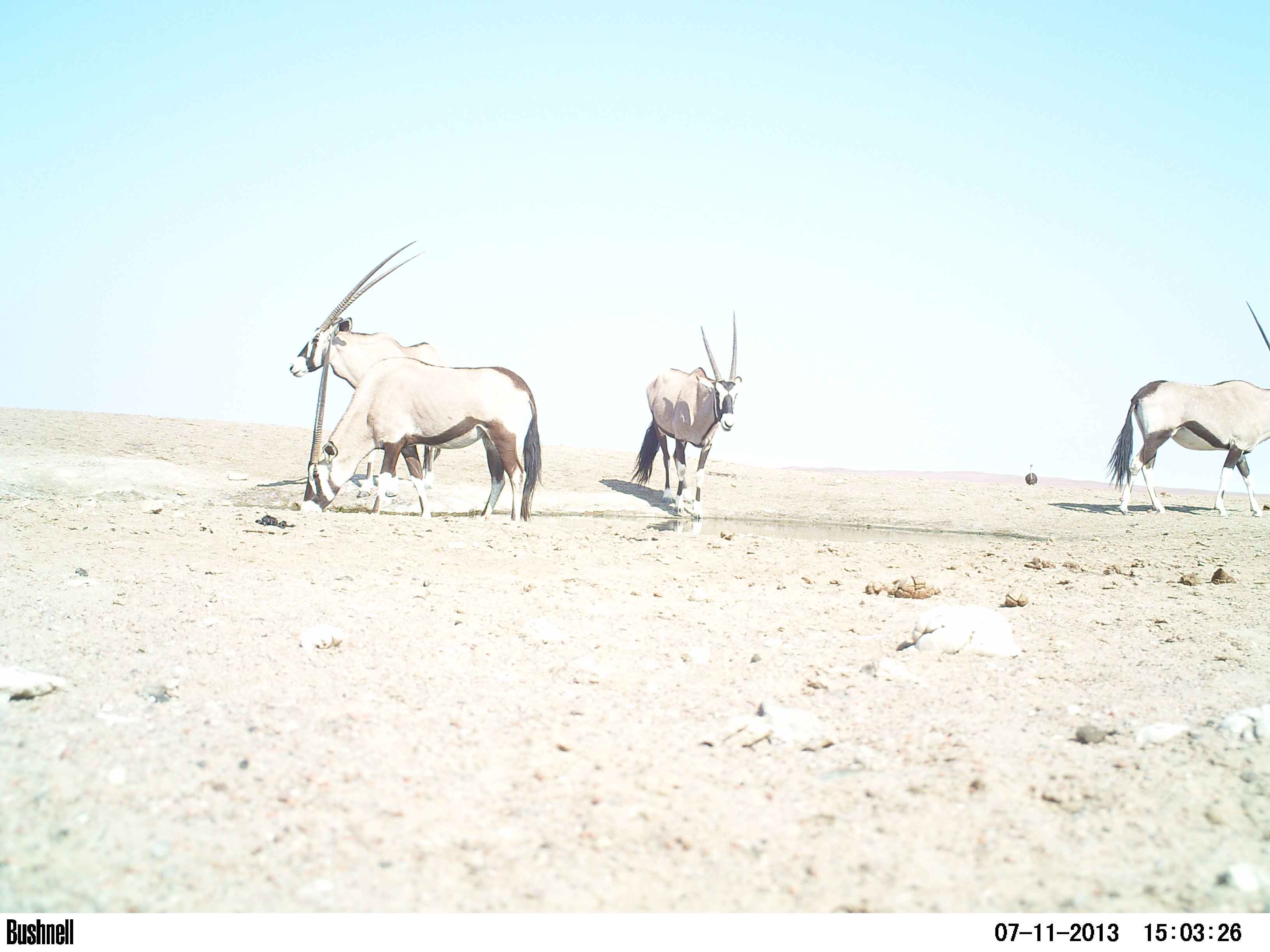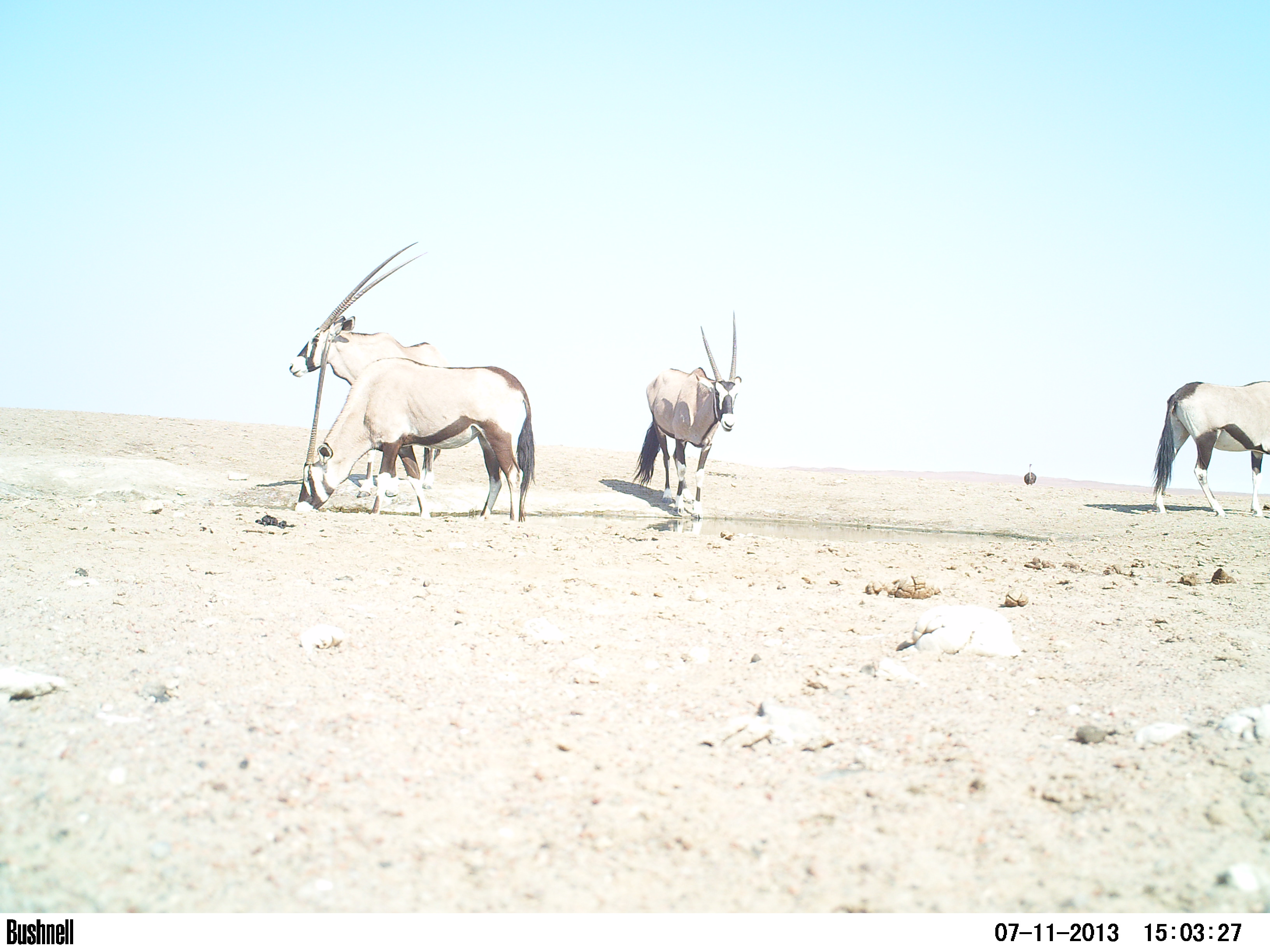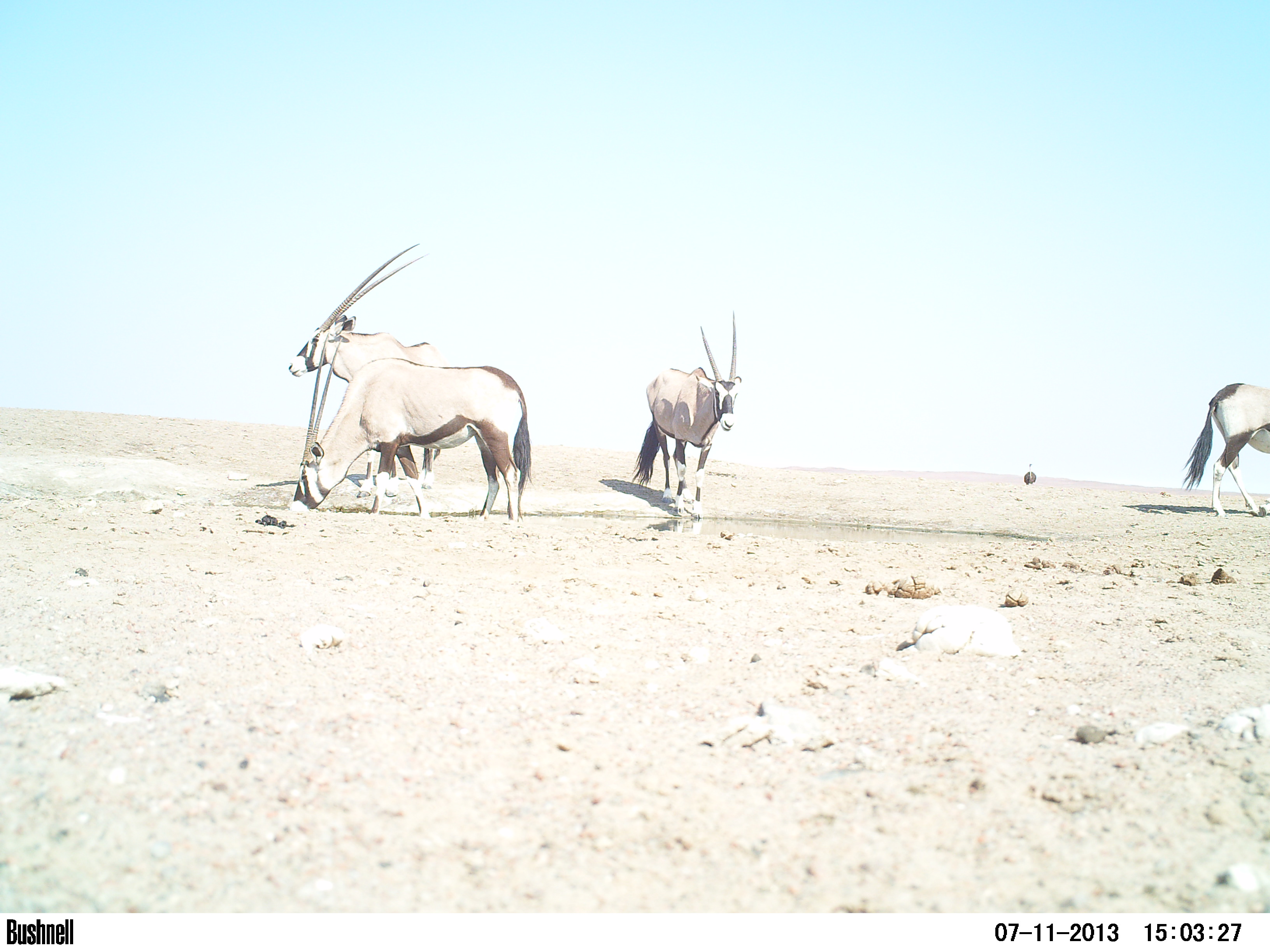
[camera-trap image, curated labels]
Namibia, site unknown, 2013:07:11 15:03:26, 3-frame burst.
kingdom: Animalia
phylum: Chordata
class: Mammalia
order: Artiodactyla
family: Bovidae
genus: Oryx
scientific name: Oryx gazella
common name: gemsbok